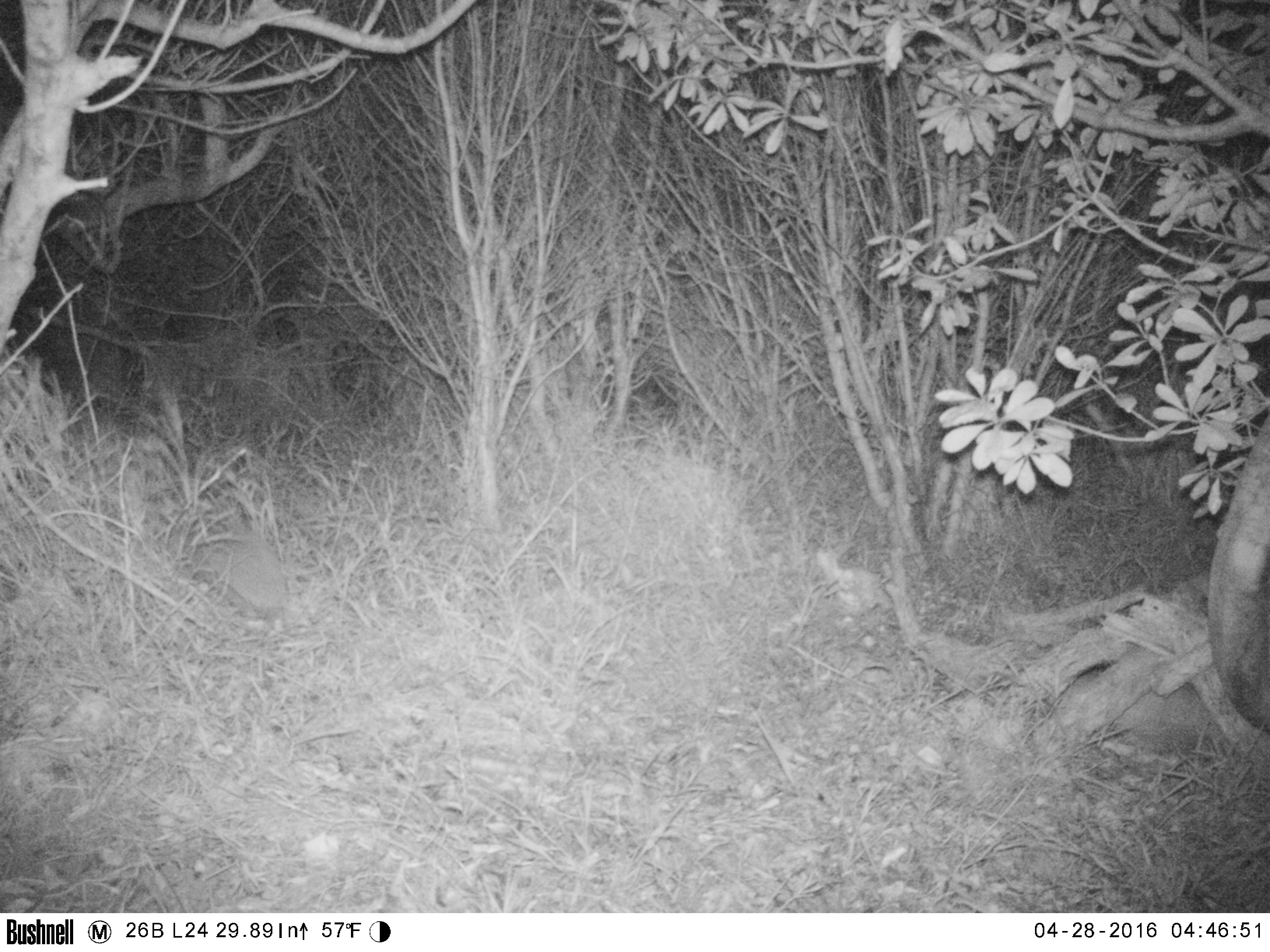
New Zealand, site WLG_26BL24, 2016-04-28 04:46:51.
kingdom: Animalia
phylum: Chordata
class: Mammalia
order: Eulipotyphla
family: Erinaceidae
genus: Erinaceus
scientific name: Erinaceus europaeus europaeus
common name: european hedgehog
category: hedgehog